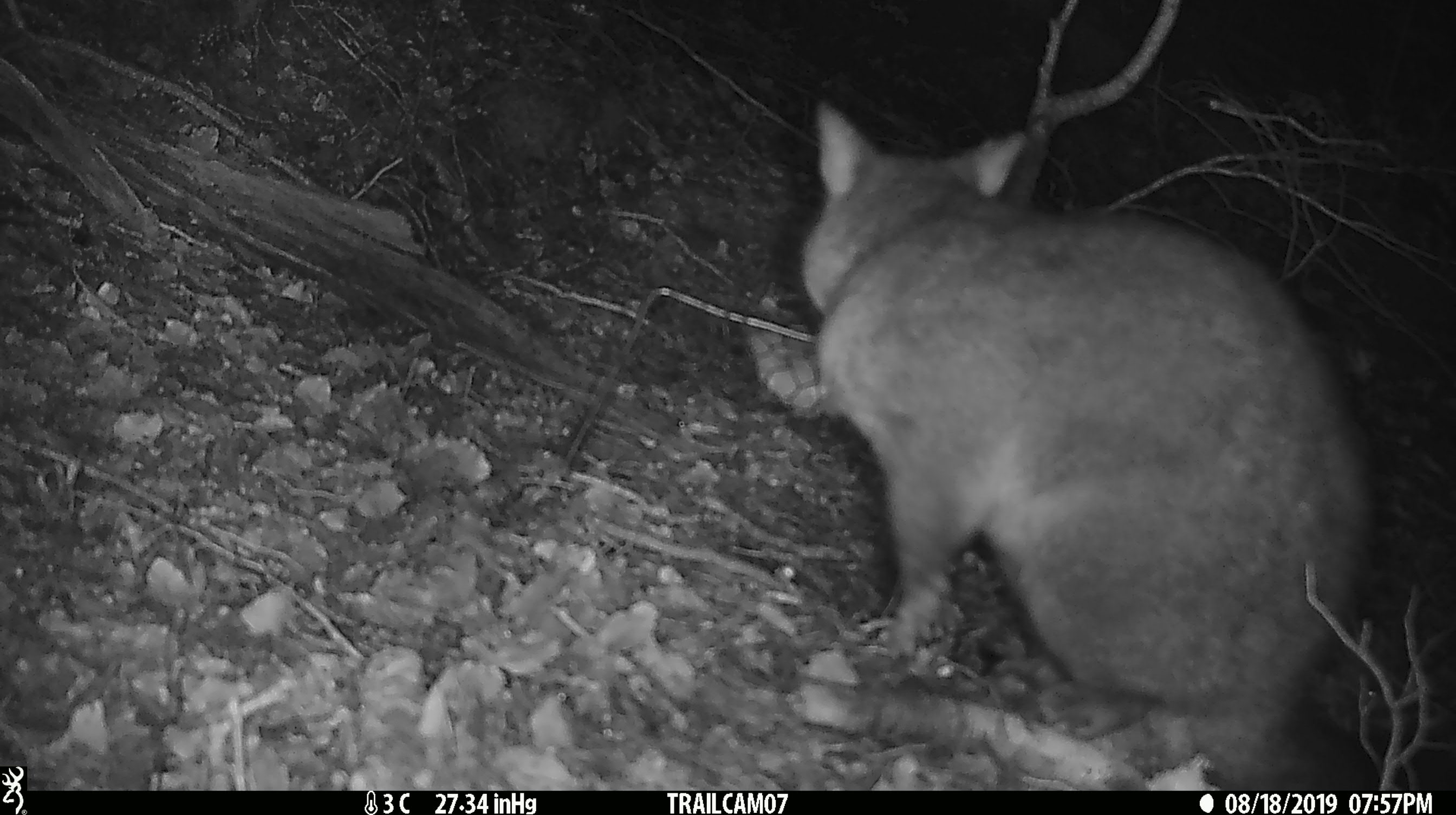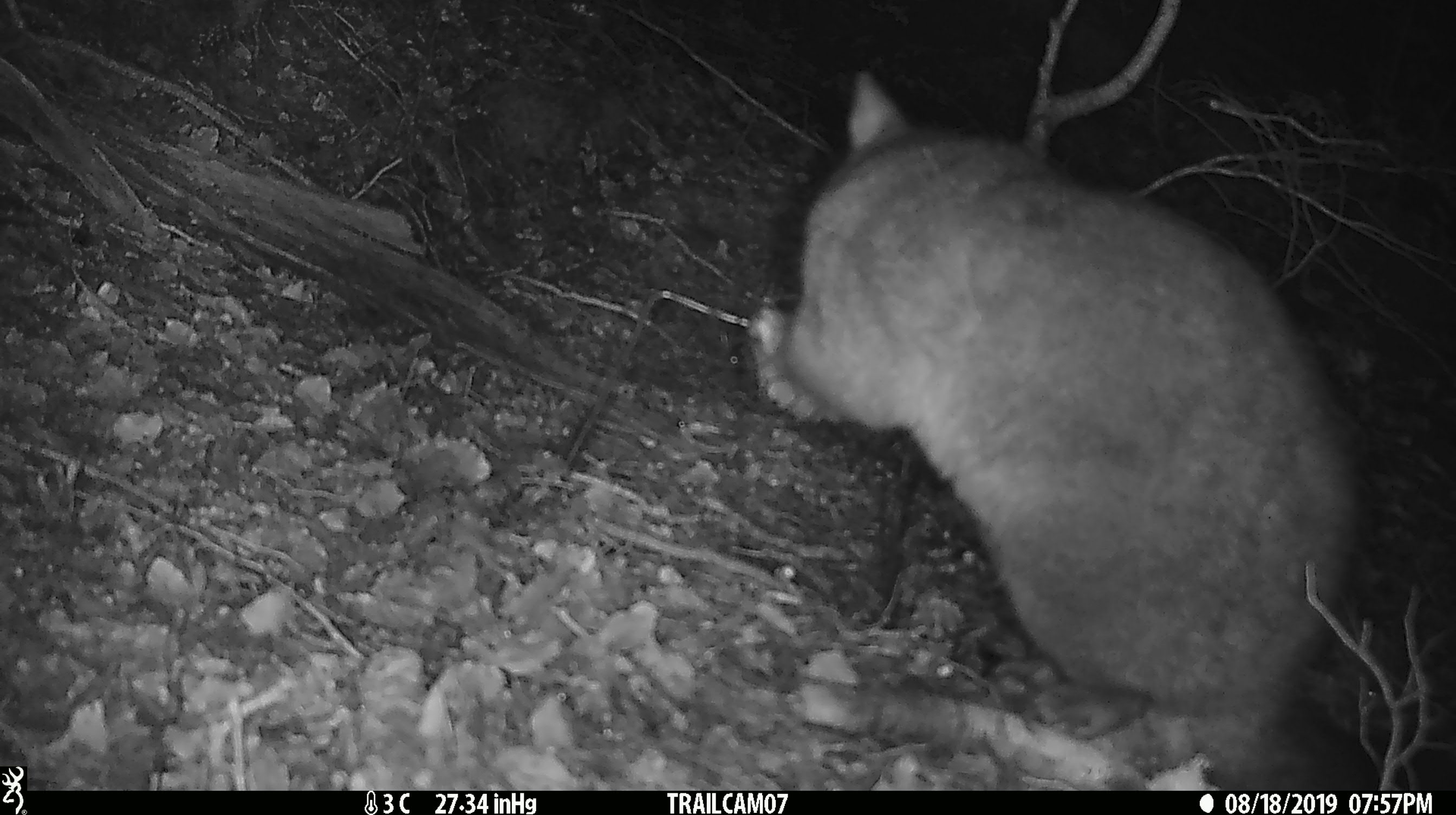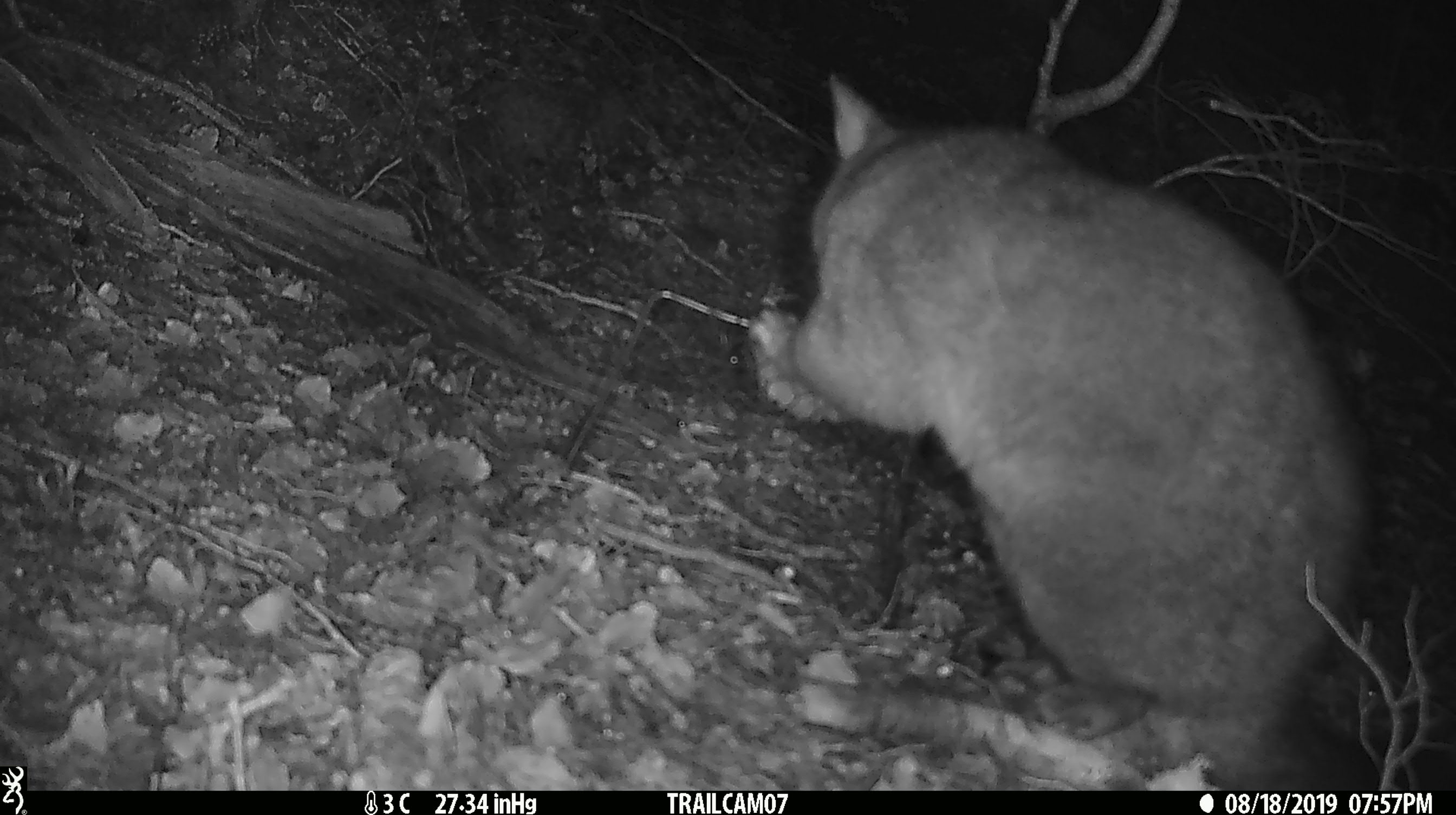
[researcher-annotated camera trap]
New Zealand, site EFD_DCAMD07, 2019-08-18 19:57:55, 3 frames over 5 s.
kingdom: Animalia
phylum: Chordata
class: Mammalia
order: Diprotodontia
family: Phalangeridae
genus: Trichosurus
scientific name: Trichosurus vulpecula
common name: common brushtail possum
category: possum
Possum (common brushtail possum) (Trichosurus vulpecula).